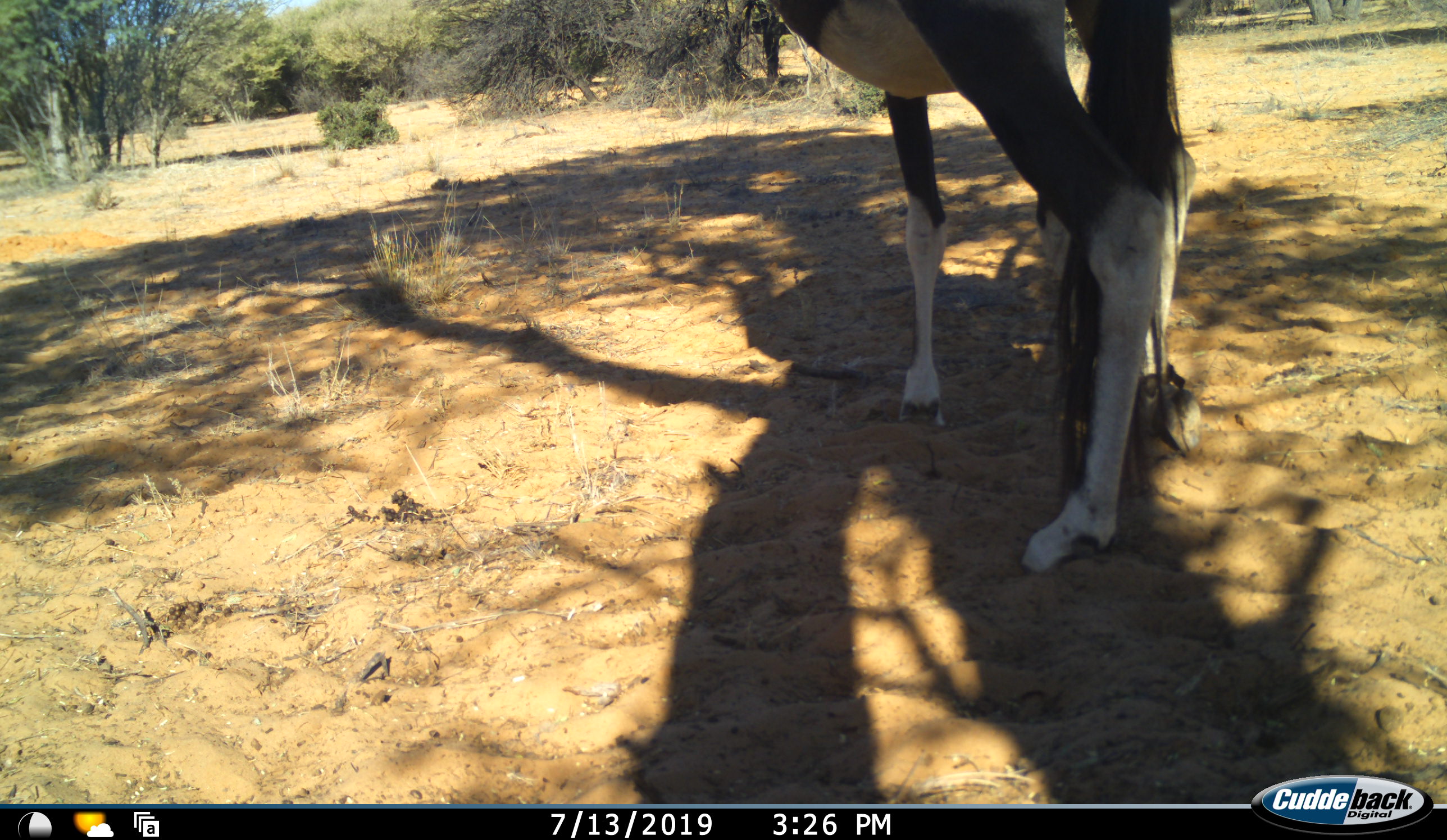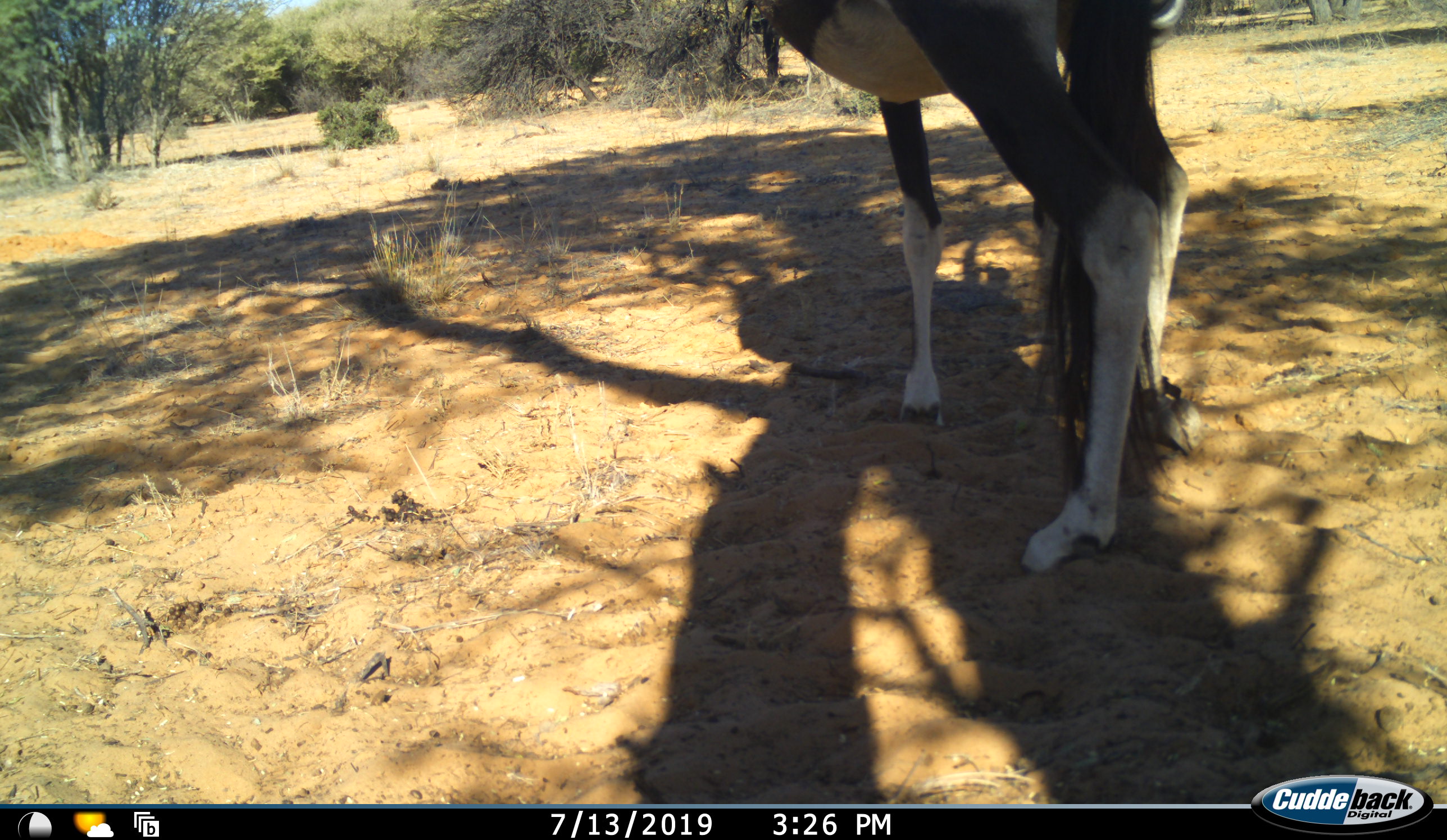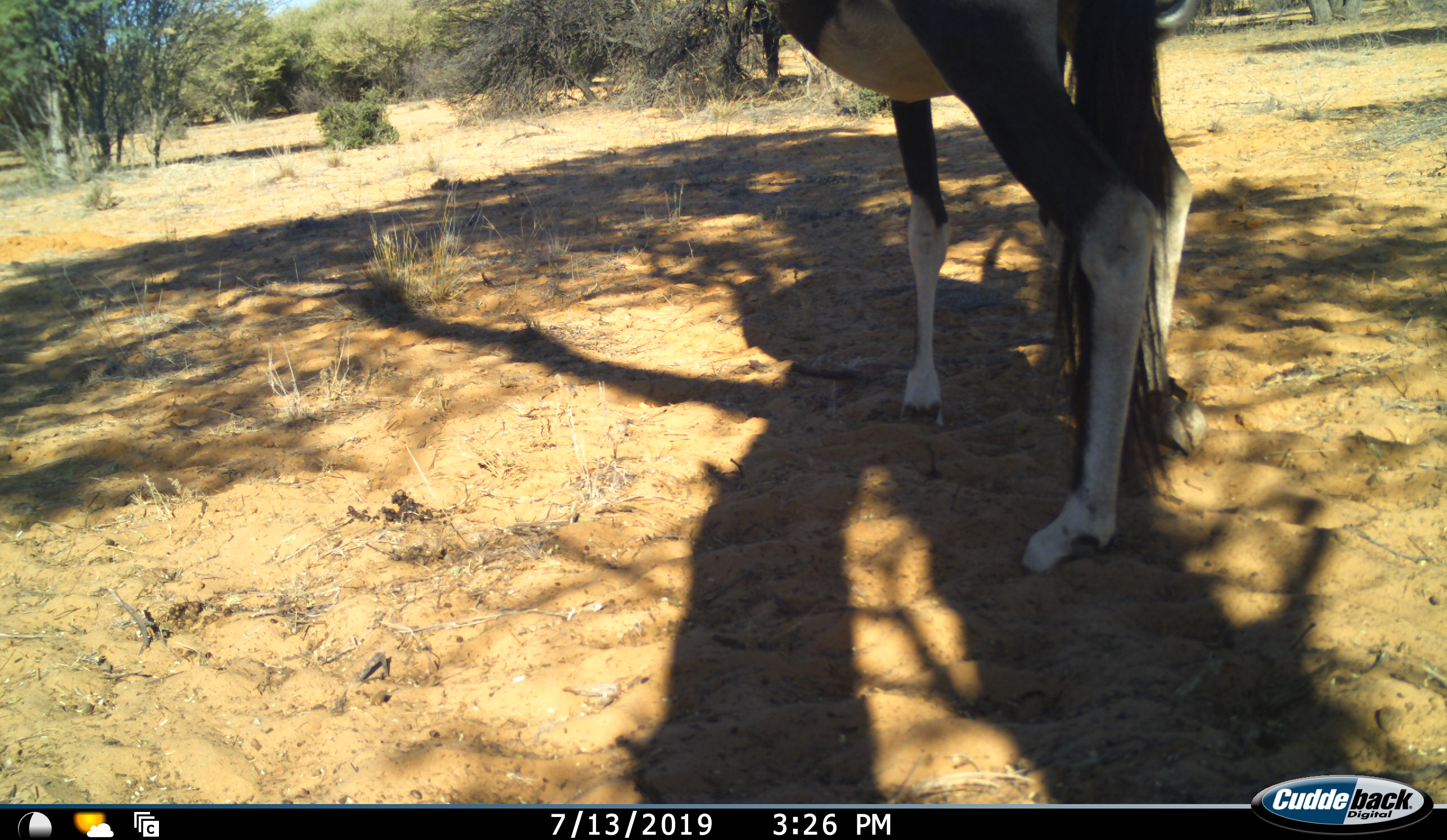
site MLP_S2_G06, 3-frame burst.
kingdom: Animalia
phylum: Chordata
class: Mammalia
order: Artiodactyla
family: Bovidae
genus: Oryx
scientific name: Oryx gazella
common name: gemsbok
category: oryx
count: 1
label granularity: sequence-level